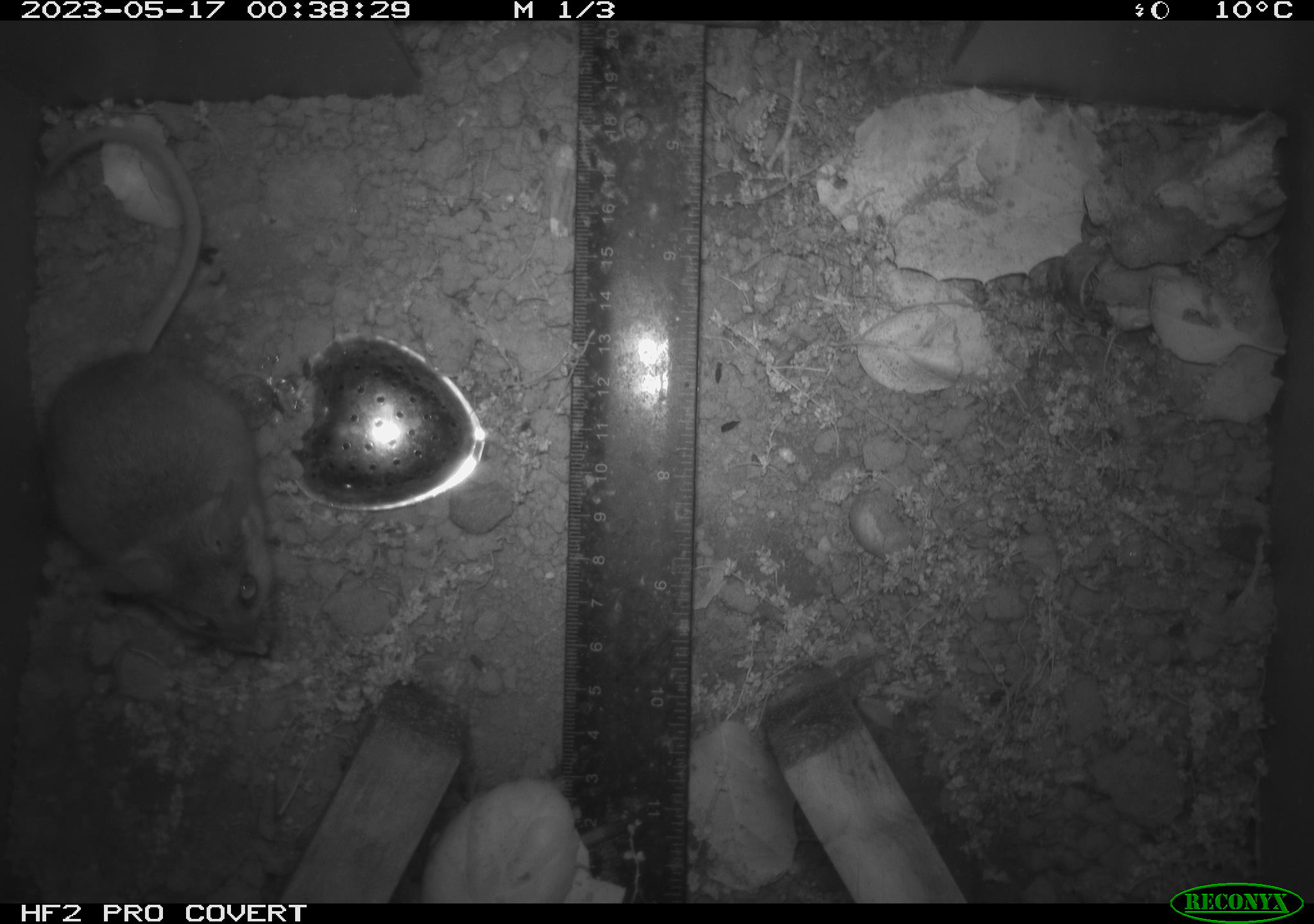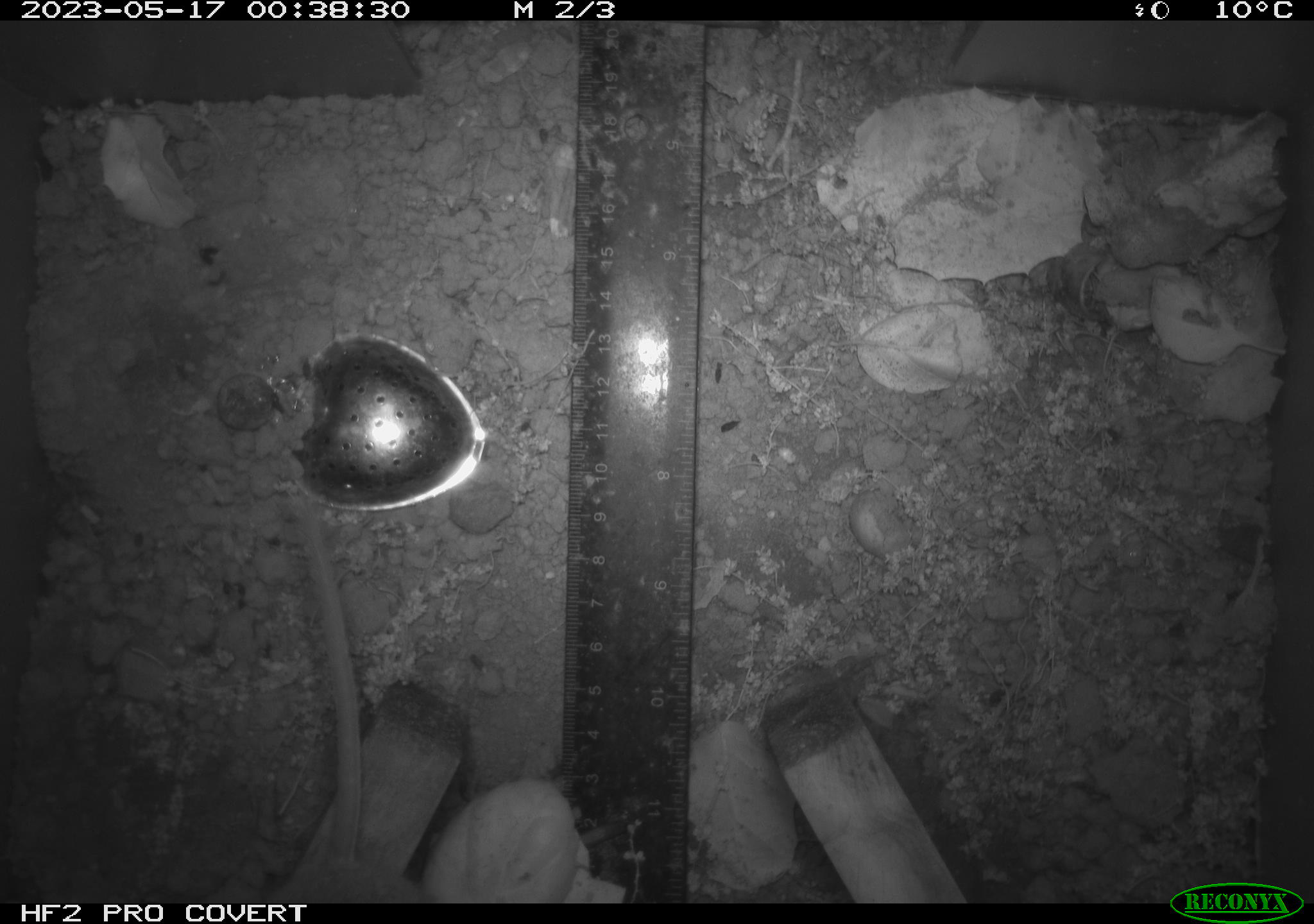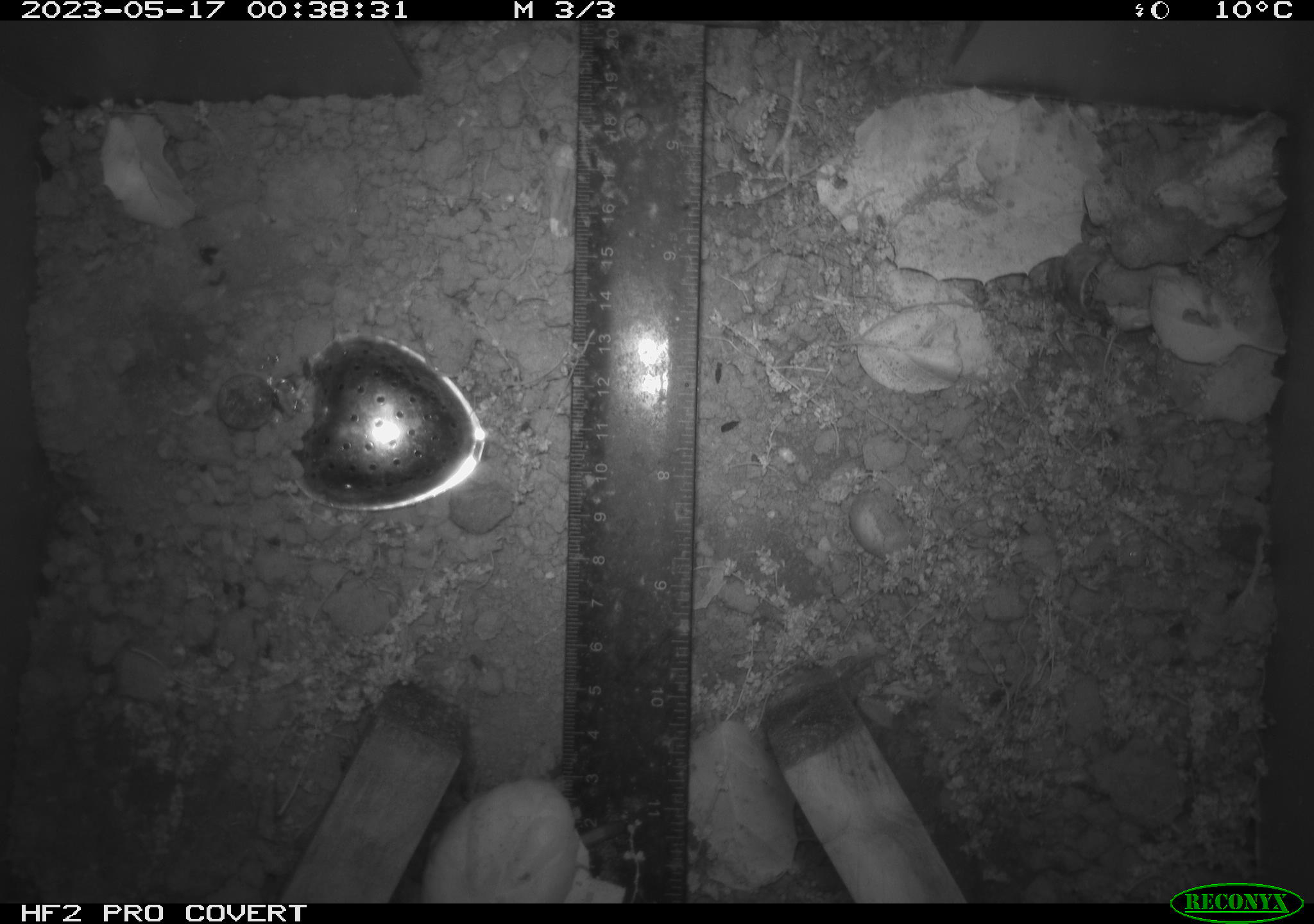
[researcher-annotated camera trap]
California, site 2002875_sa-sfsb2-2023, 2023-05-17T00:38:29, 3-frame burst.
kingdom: Animalia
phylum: Chordata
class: Mammalia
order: Rodentia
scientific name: Rodentia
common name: mouse species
Mouse species (Rodentia).